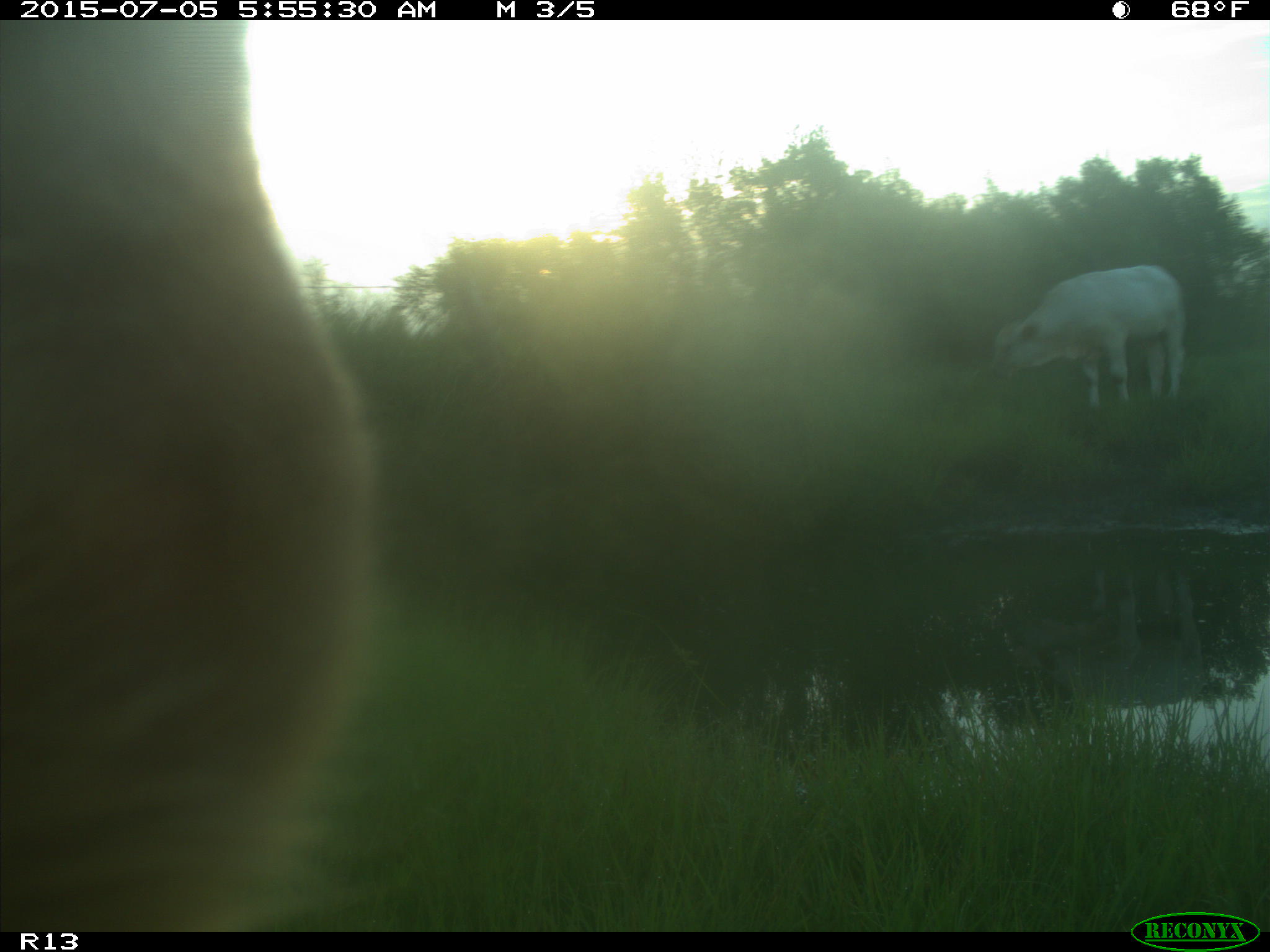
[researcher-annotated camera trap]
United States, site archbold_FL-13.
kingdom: Animalia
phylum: Chordata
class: Mammalia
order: Artiodactyla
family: Bovidae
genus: Bos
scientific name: Bos taurus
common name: domestic cow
Bos taurus (domestic cow).